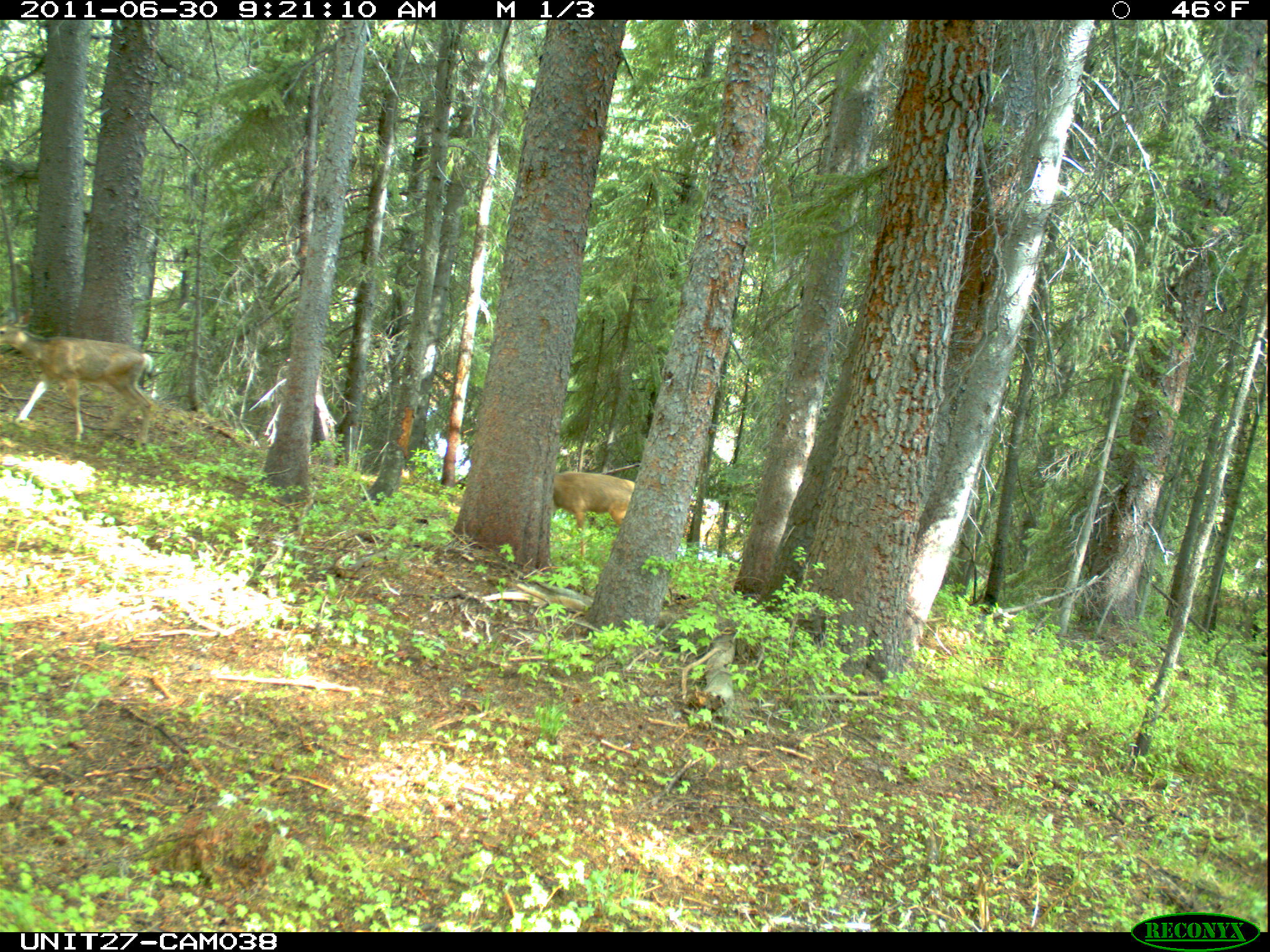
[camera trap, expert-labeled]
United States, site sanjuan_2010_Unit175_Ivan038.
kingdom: Animalia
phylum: Chordata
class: Mammalia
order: Artiodactyla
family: Cervidae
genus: Odocoileus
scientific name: Odocoileus hemionus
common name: mule deer